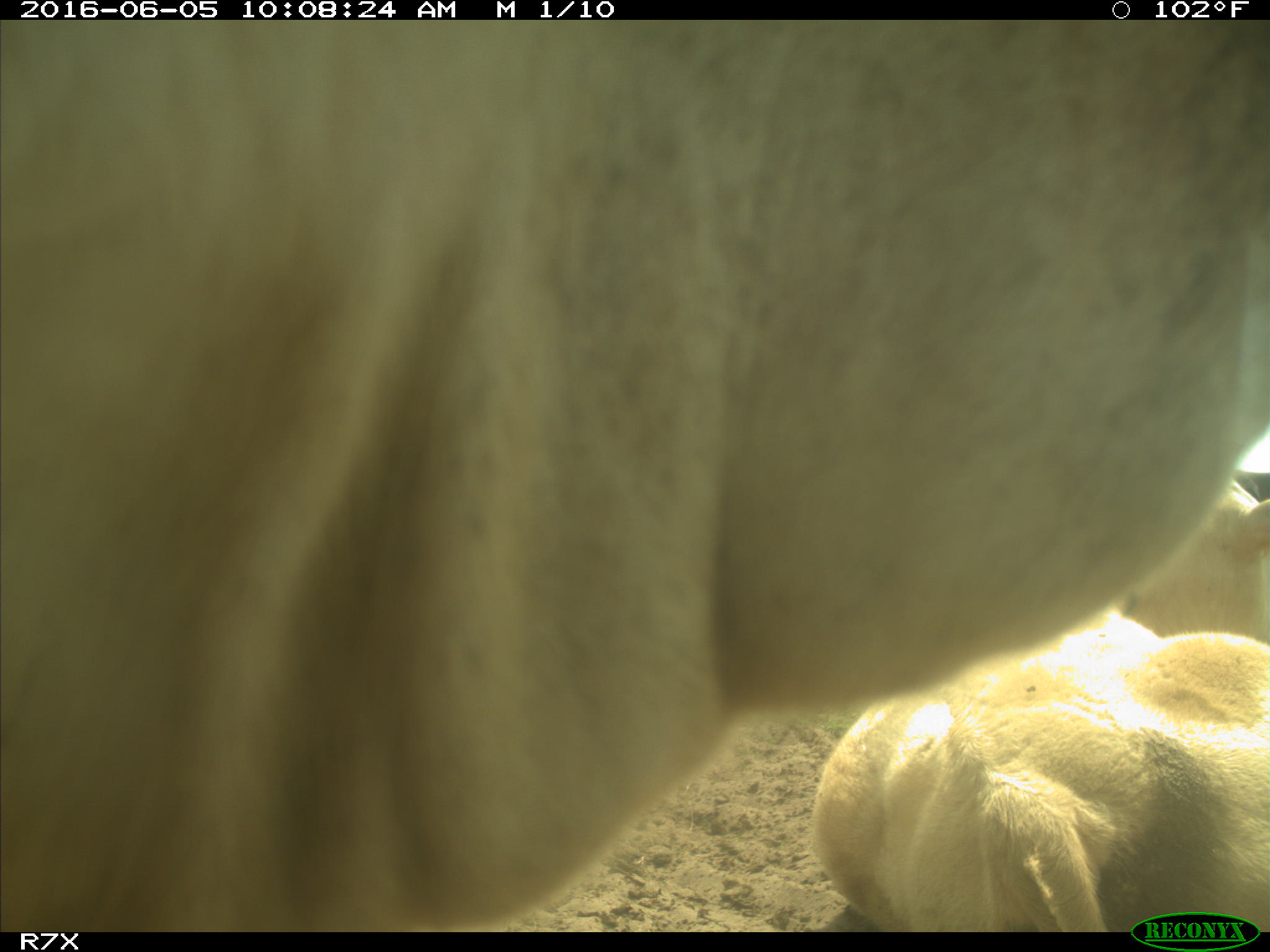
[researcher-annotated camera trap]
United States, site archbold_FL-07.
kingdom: Animalia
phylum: Chordata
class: Mammalia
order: Artiodactyla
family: Bovidae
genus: Bos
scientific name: Bos taurus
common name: domestic cow